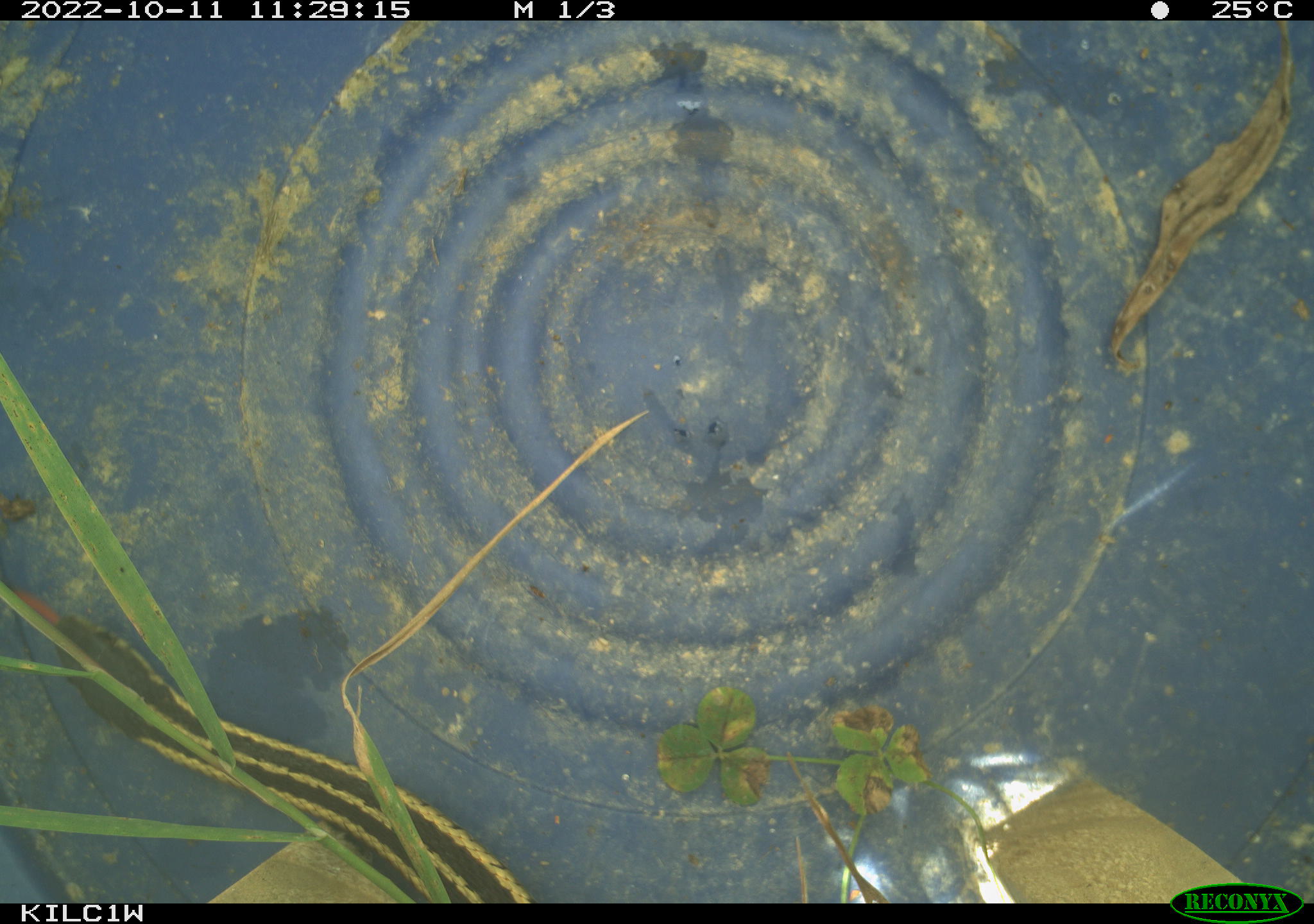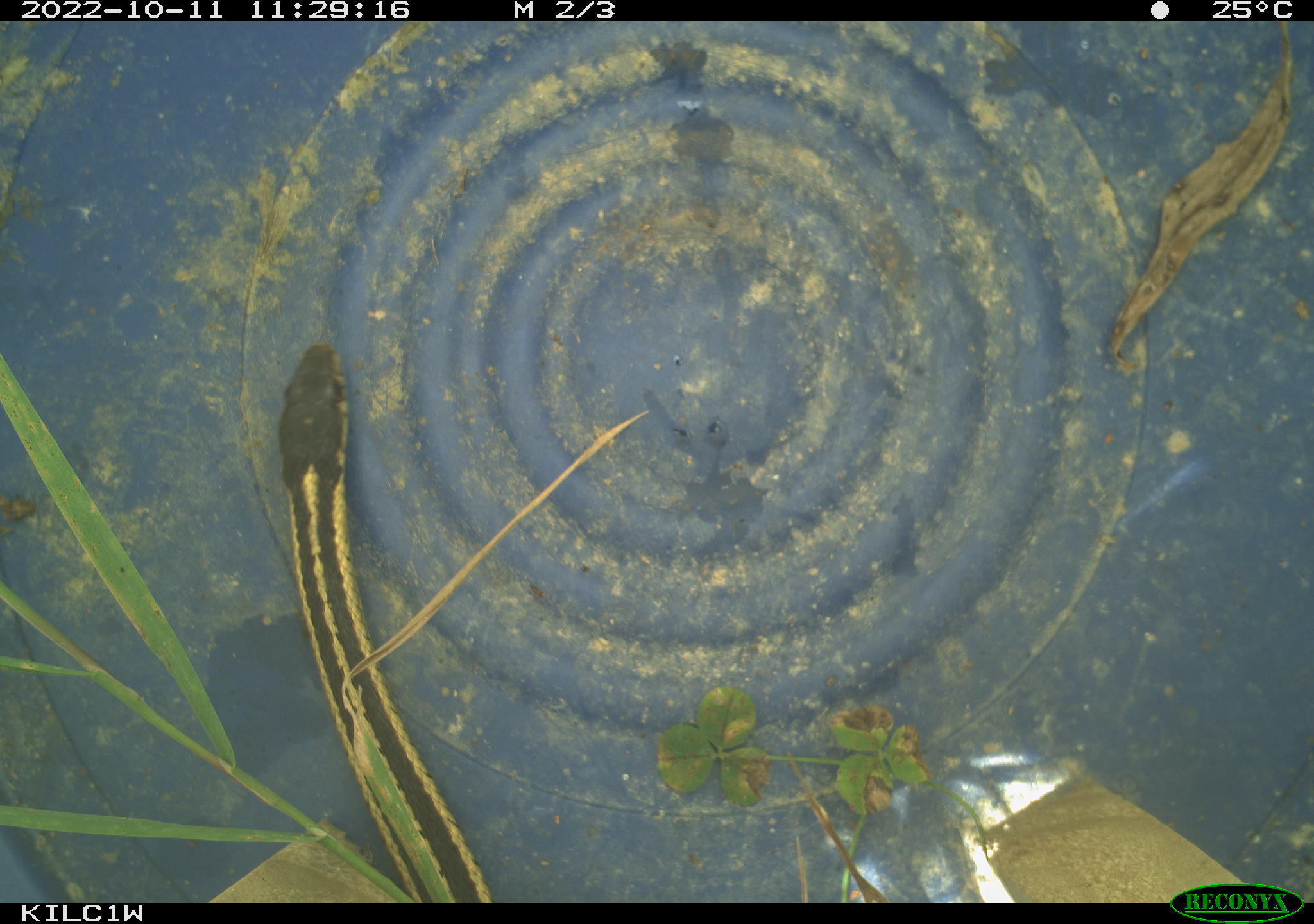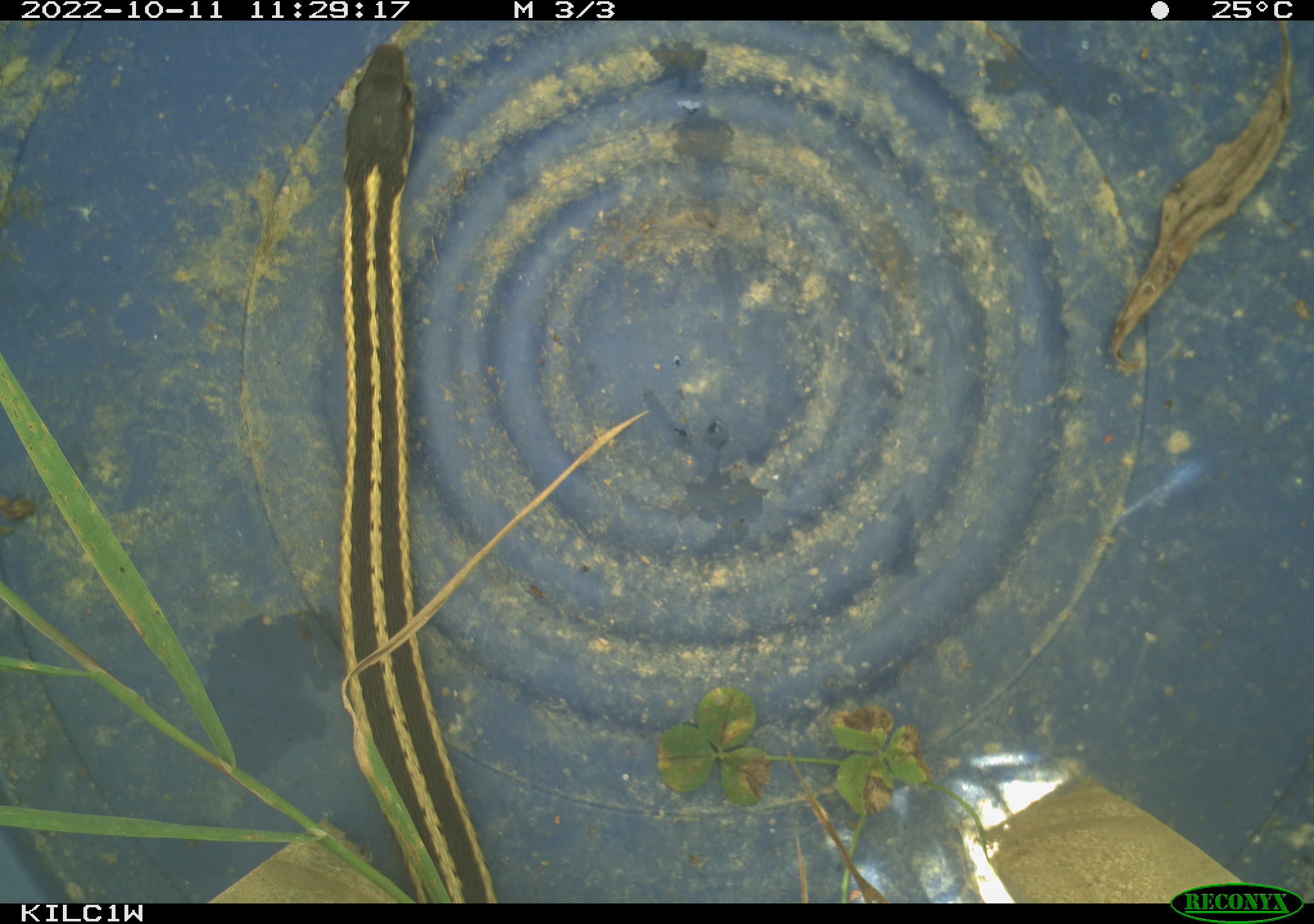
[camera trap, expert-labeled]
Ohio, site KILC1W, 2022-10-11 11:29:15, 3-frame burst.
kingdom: Animalia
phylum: Chordata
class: Reptilia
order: Squamata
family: Colubridae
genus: Thamnophis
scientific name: Thamnophis sirtalis sirtalis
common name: eastern gartersnake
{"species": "eastern gartersnake (Thamnophis sirtalis sirtalis)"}